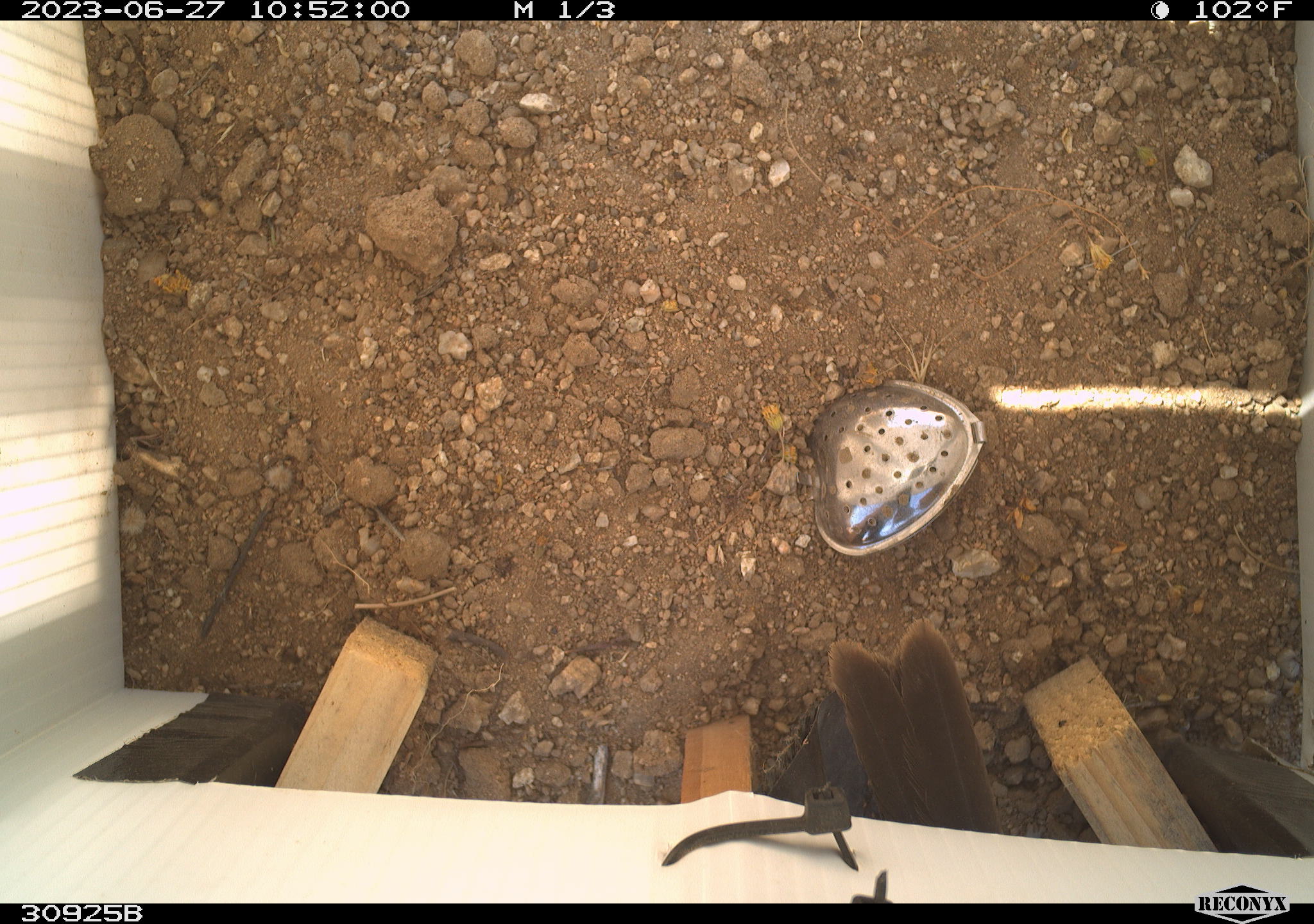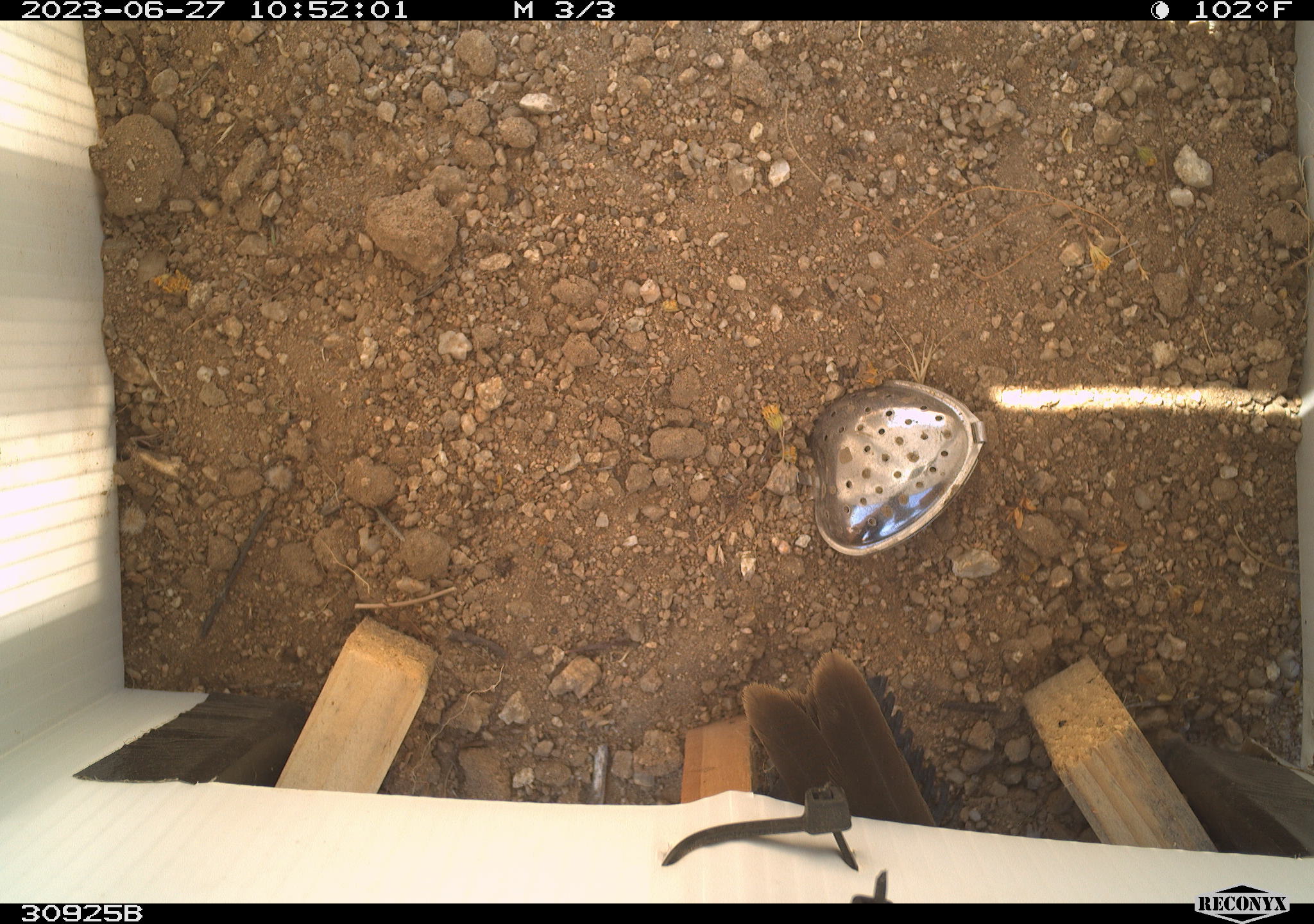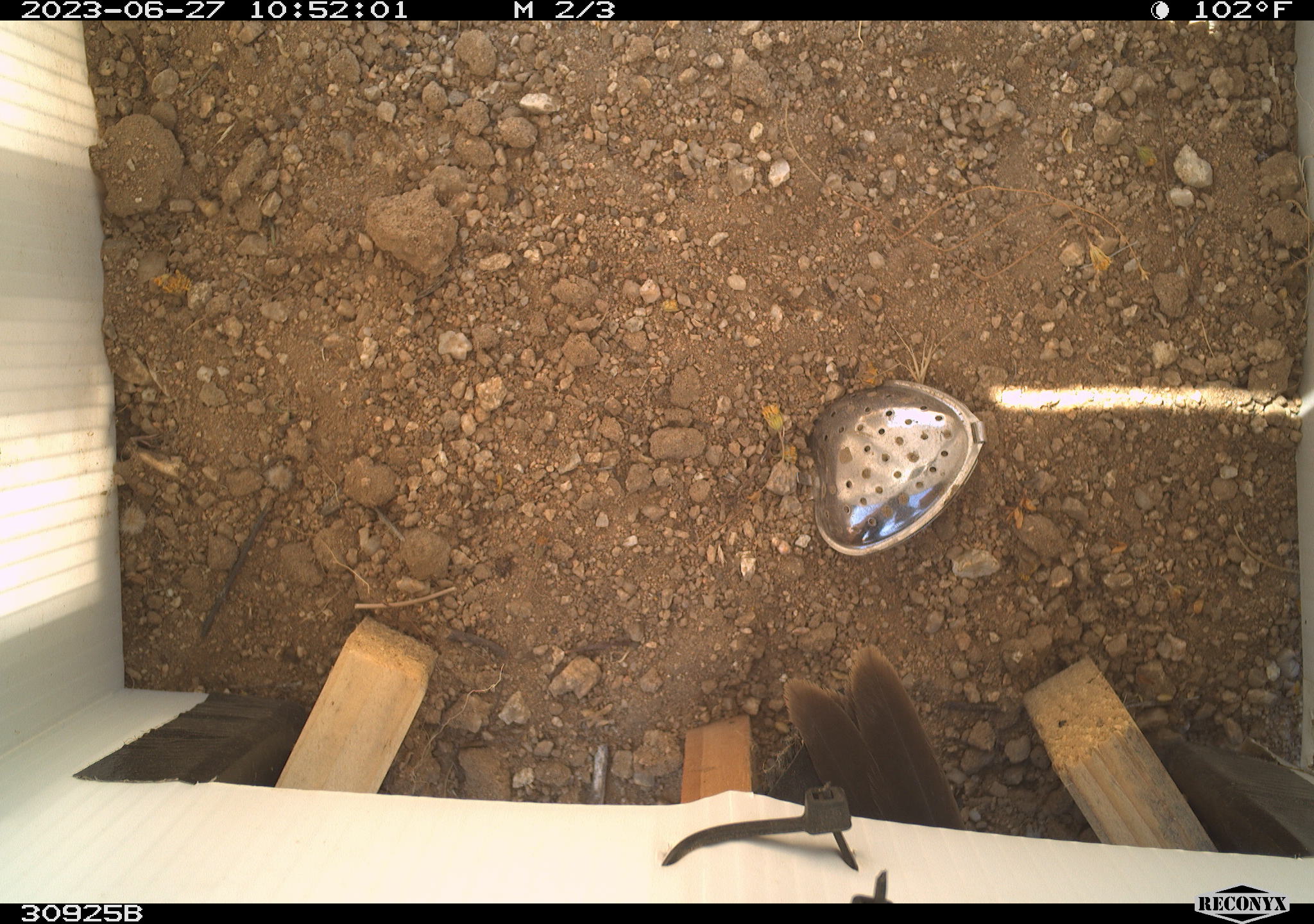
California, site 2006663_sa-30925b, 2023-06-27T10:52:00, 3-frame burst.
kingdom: Animalia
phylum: Chordata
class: Aves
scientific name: Aves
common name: bird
Bird (Aves).